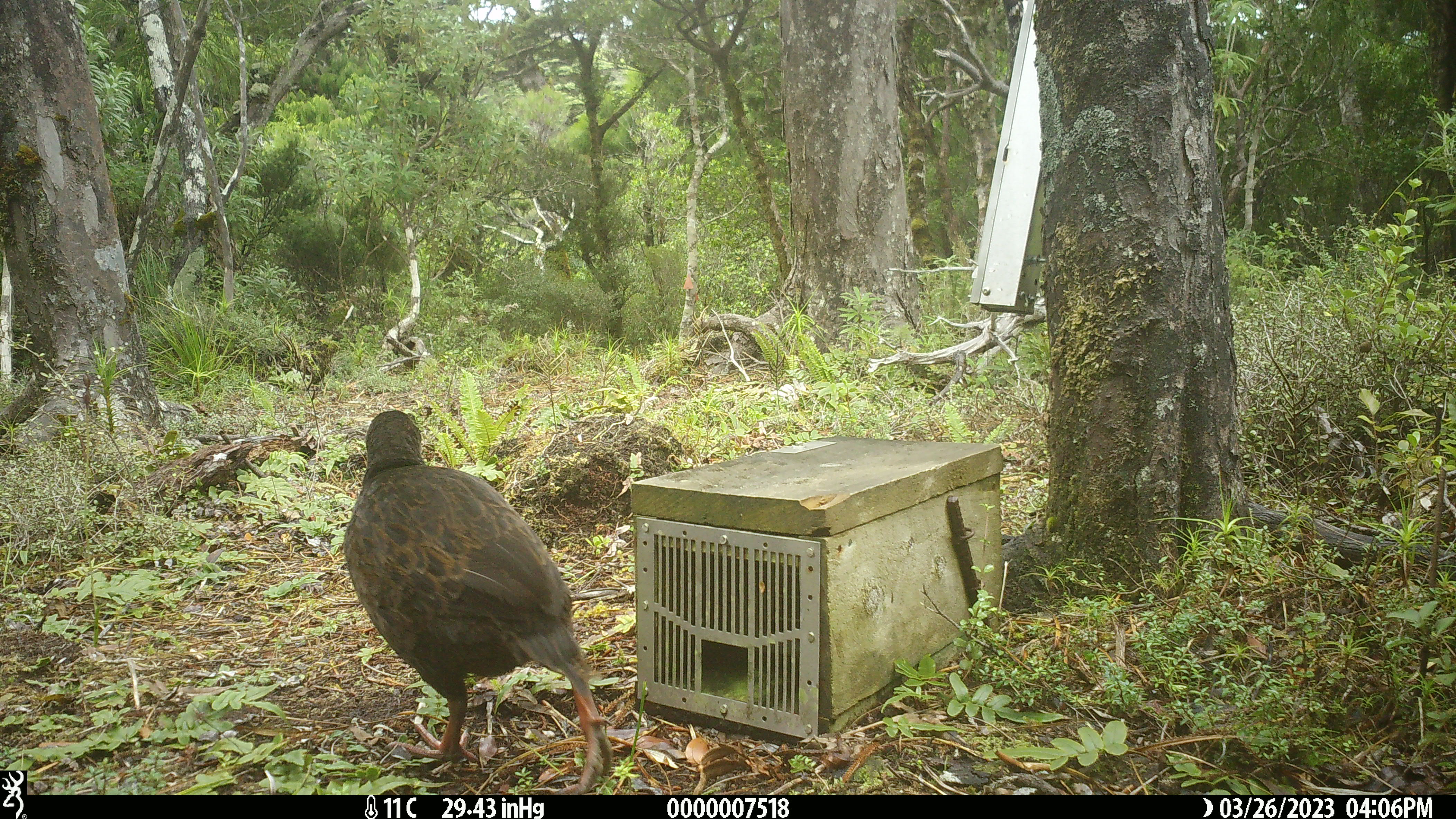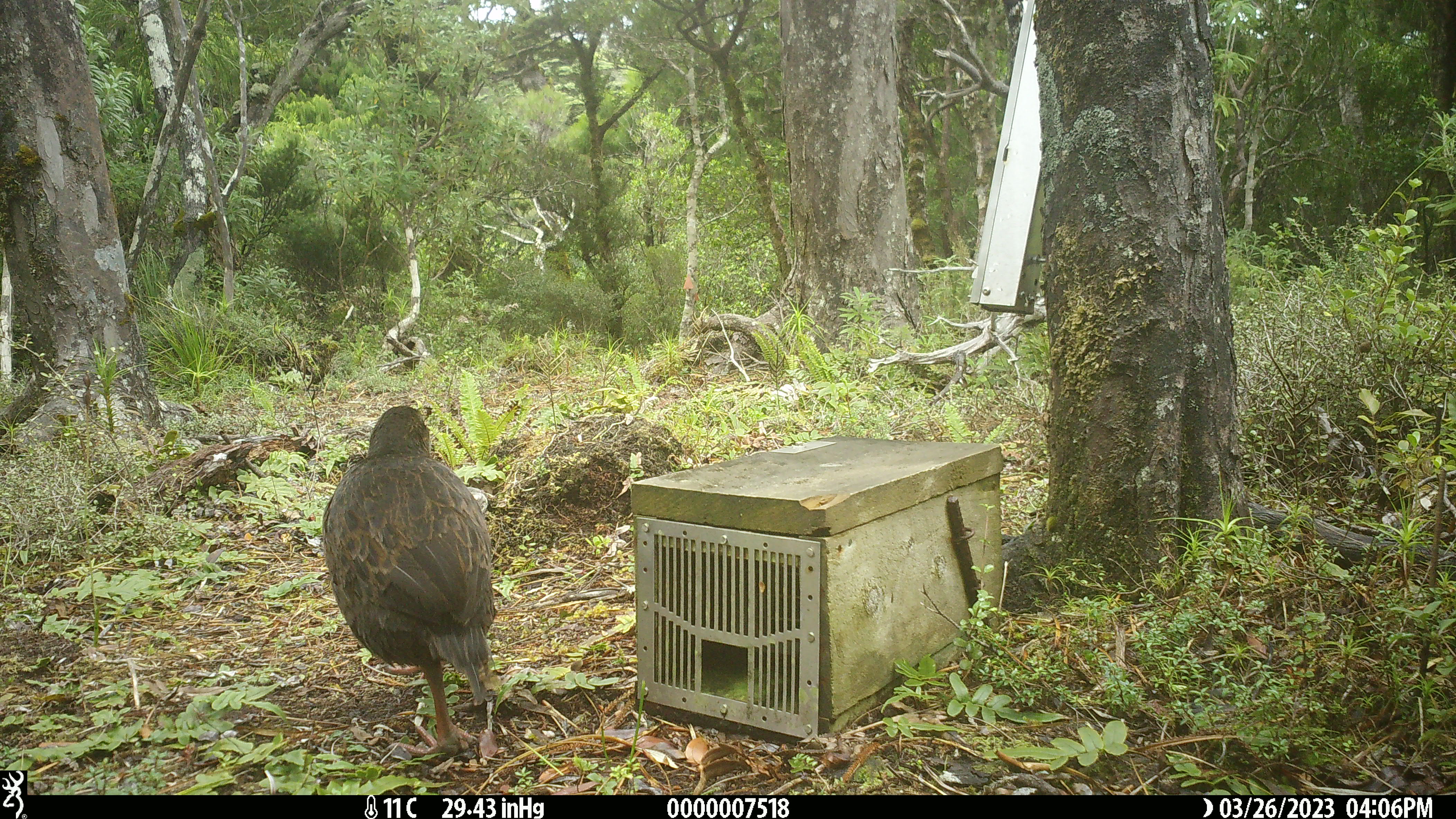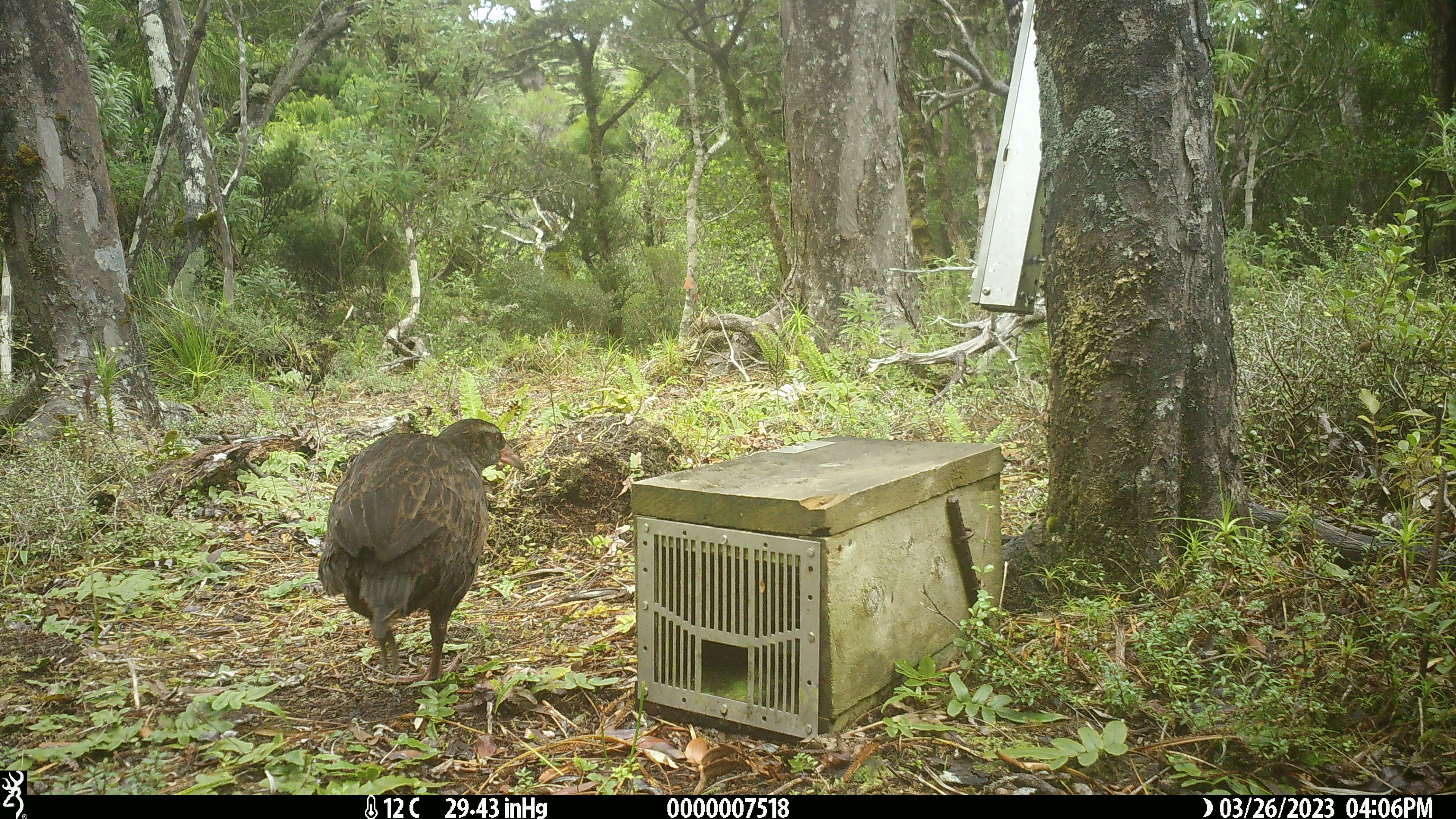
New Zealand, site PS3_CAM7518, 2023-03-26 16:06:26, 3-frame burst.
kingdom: Animalia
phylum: Chordata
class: Aves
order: Gruiformes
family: Rallidae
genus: Gallirallus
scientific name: Gallirallus australis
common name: weka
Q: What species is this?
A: Weka (Gallirallus australis).